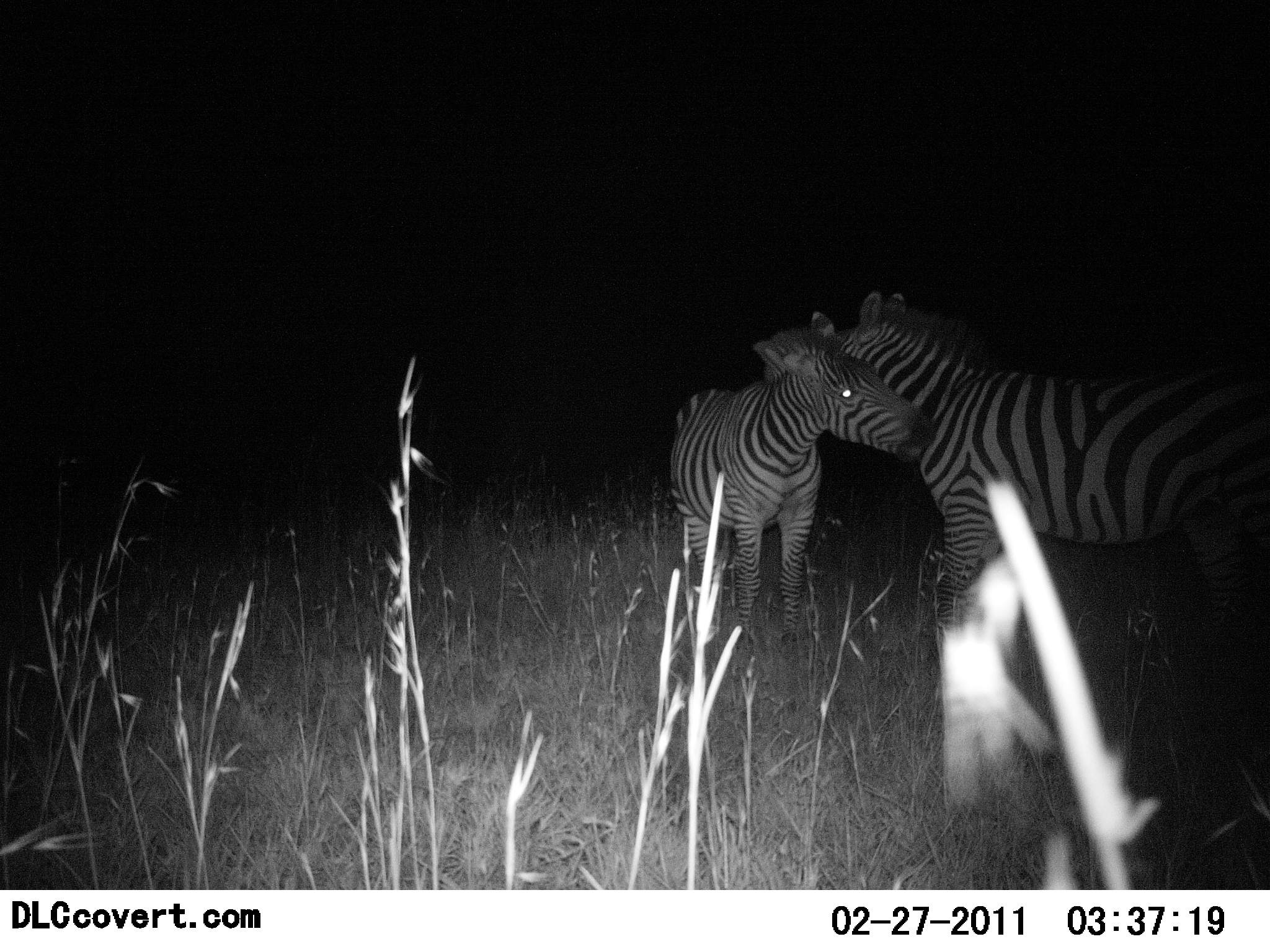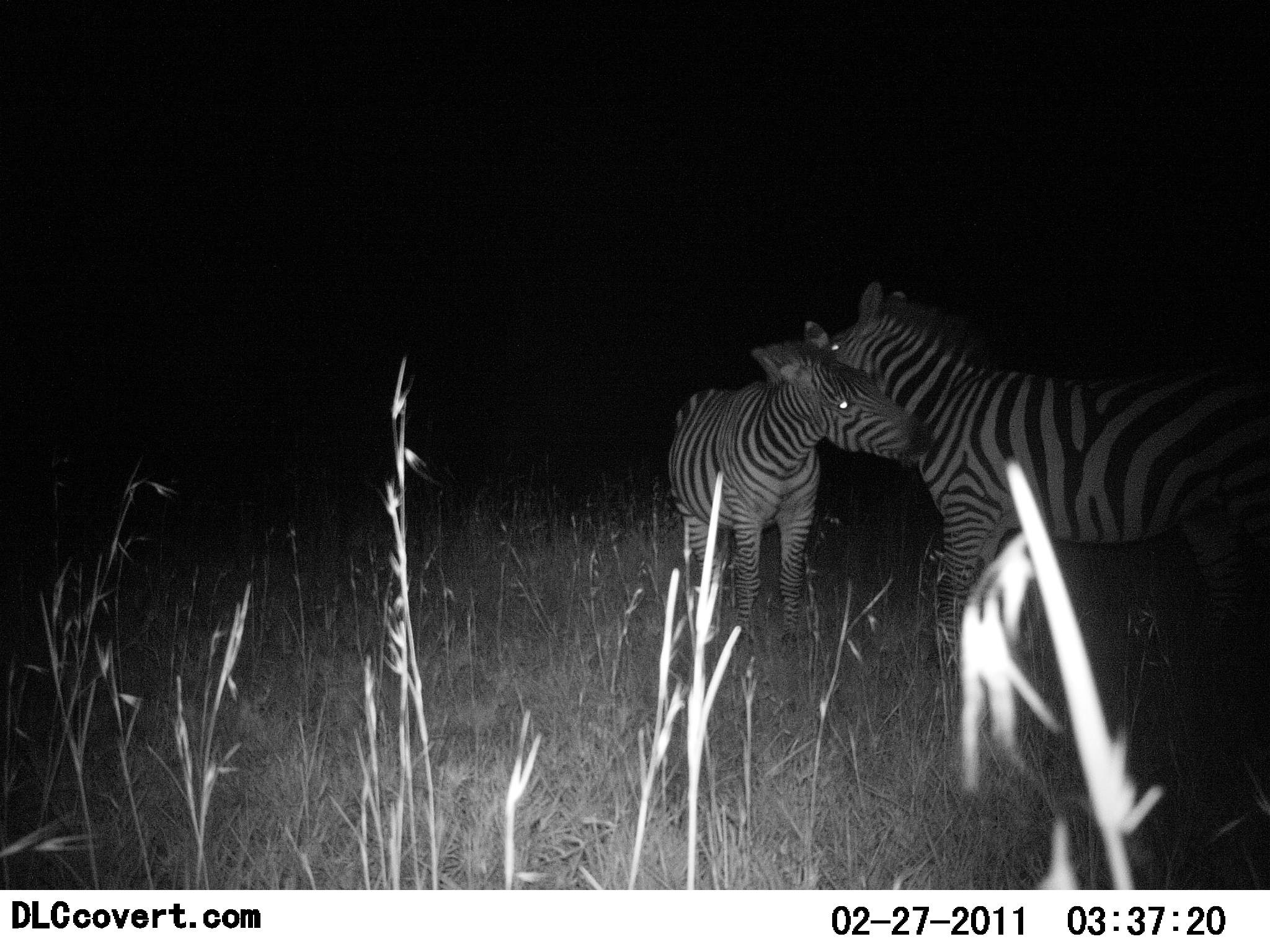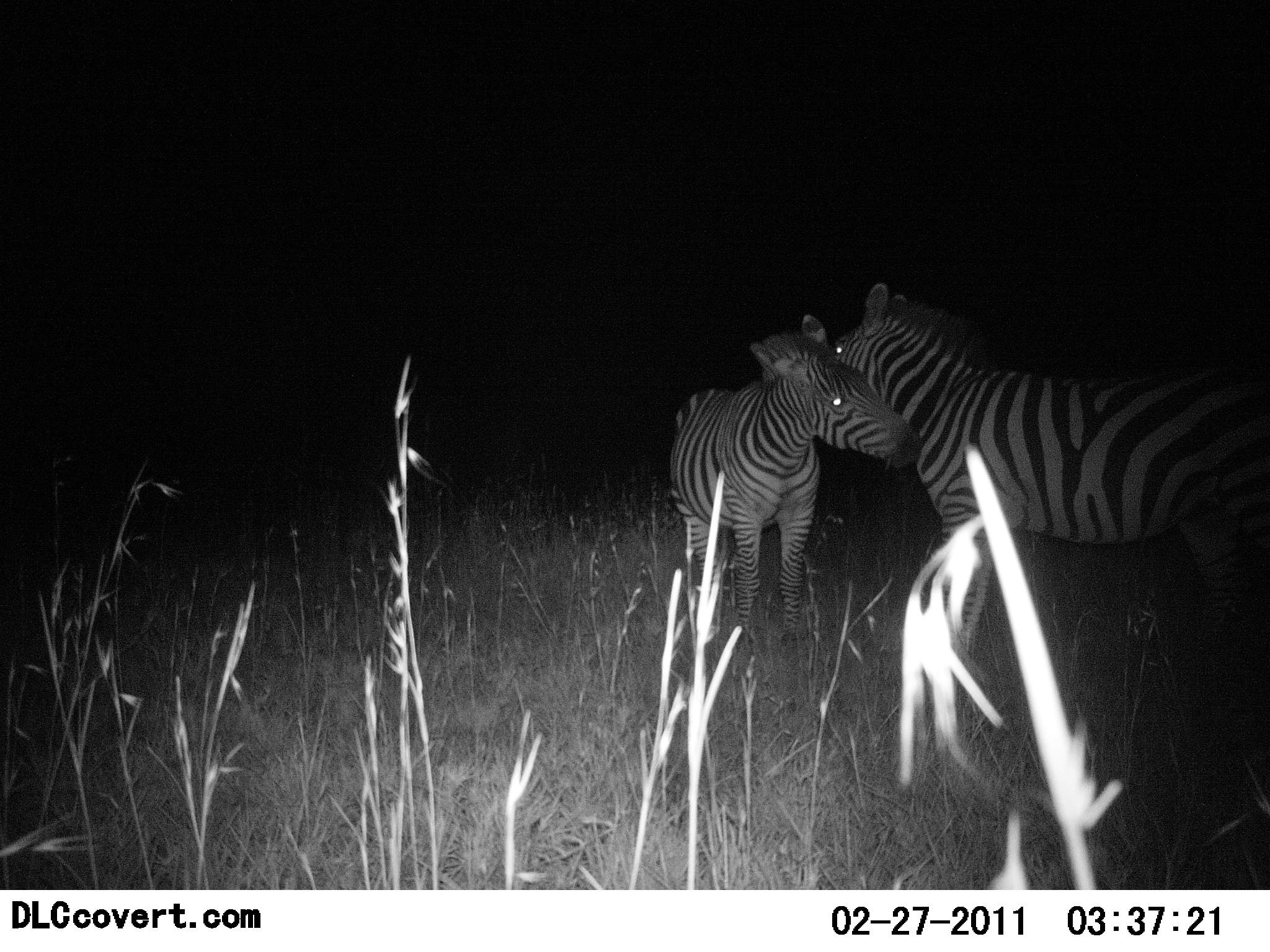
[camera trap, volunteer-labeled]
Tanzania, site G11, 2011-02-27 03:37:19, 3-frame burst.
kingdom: Animalia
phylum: Chordata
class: Mammalia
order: Perissodactyla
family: Equidae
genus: Equus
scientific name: Equus quagga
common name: plains zebra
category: zebra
Zebra (plains zebra) (Equus quagga), count 2. Behavior (volunteer vote fractions): standing 42%, resting 0%, moving 0%, interacting 92%. Young present (vote fraction): 17%. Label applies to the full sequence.